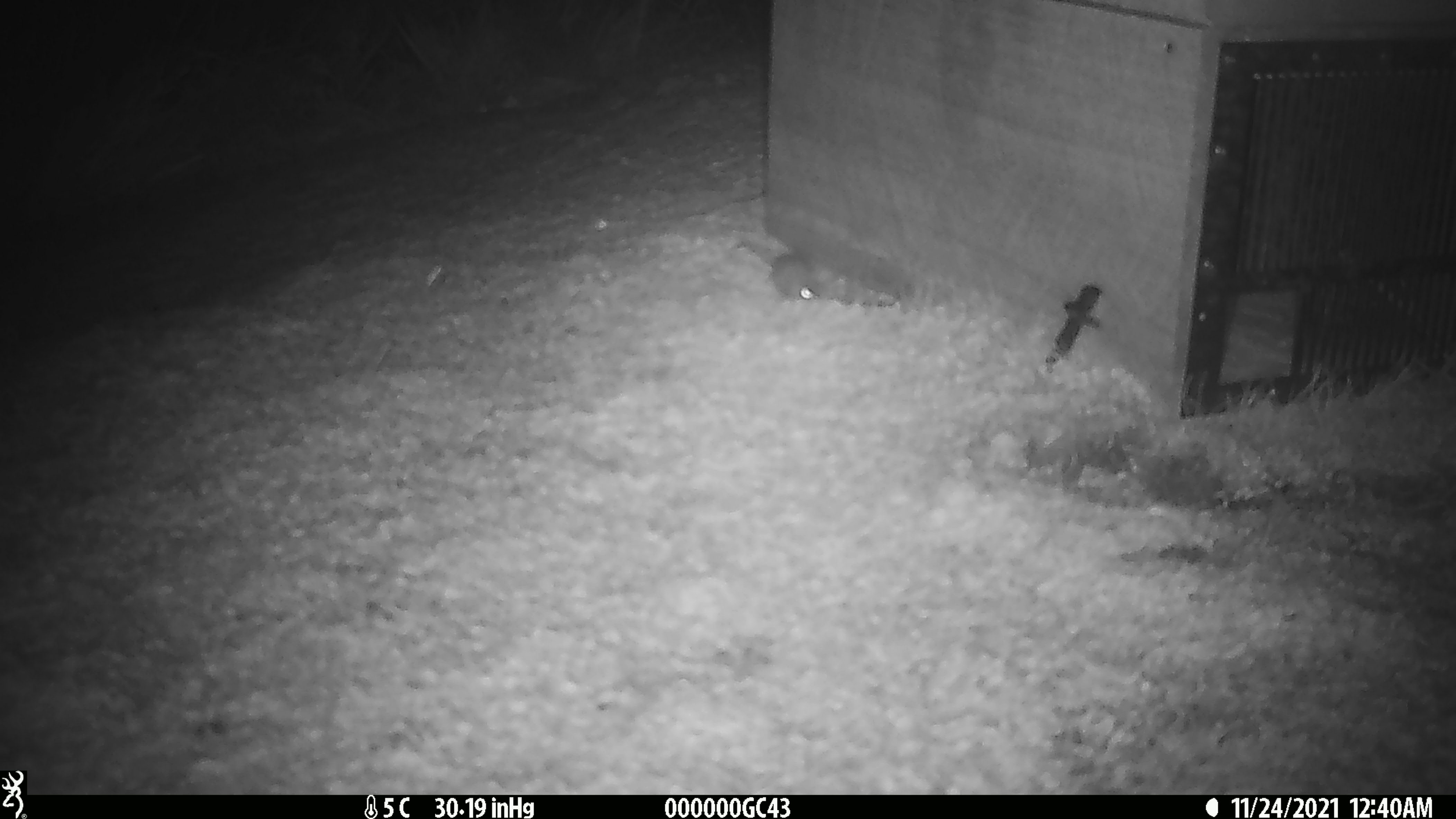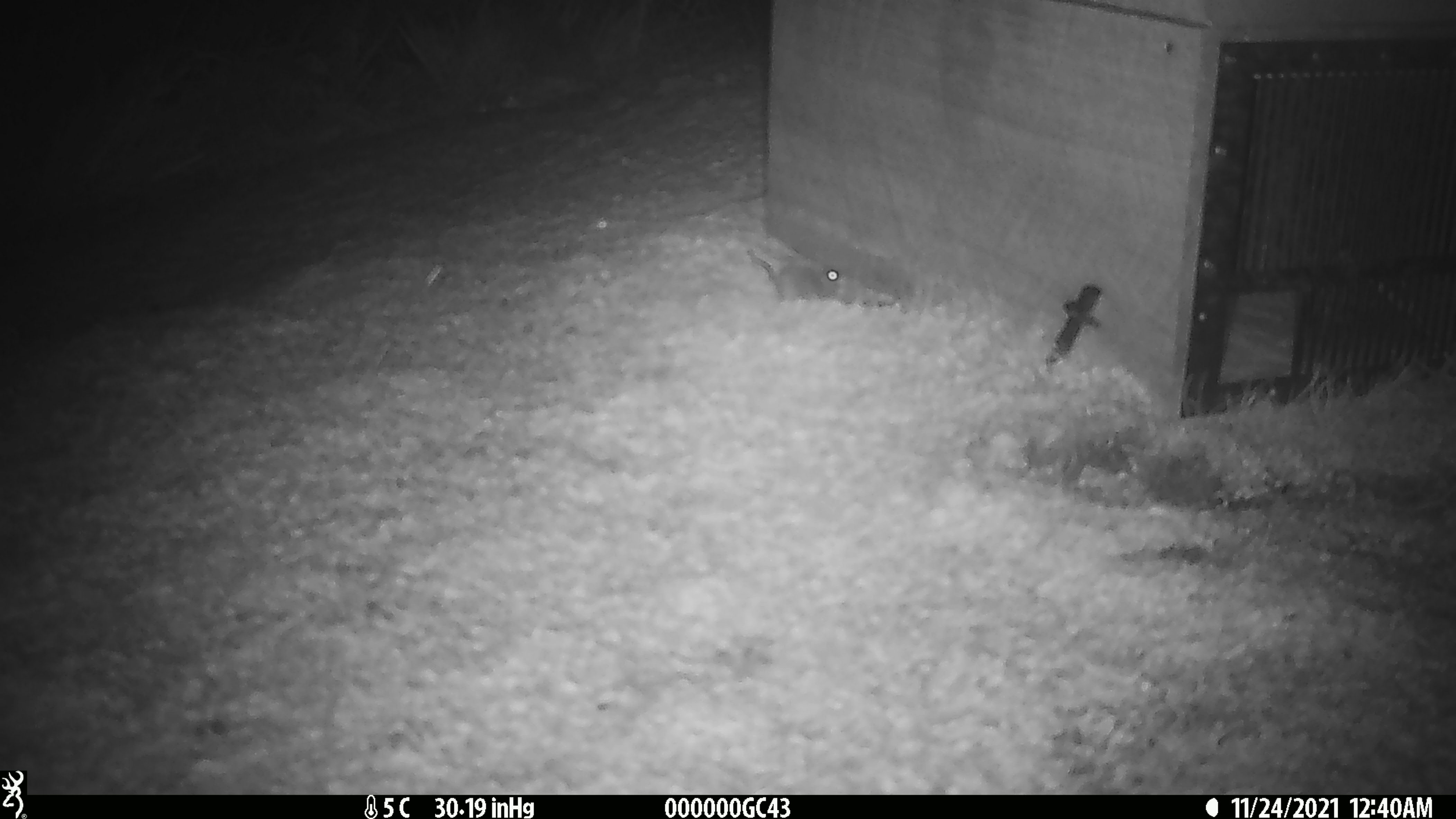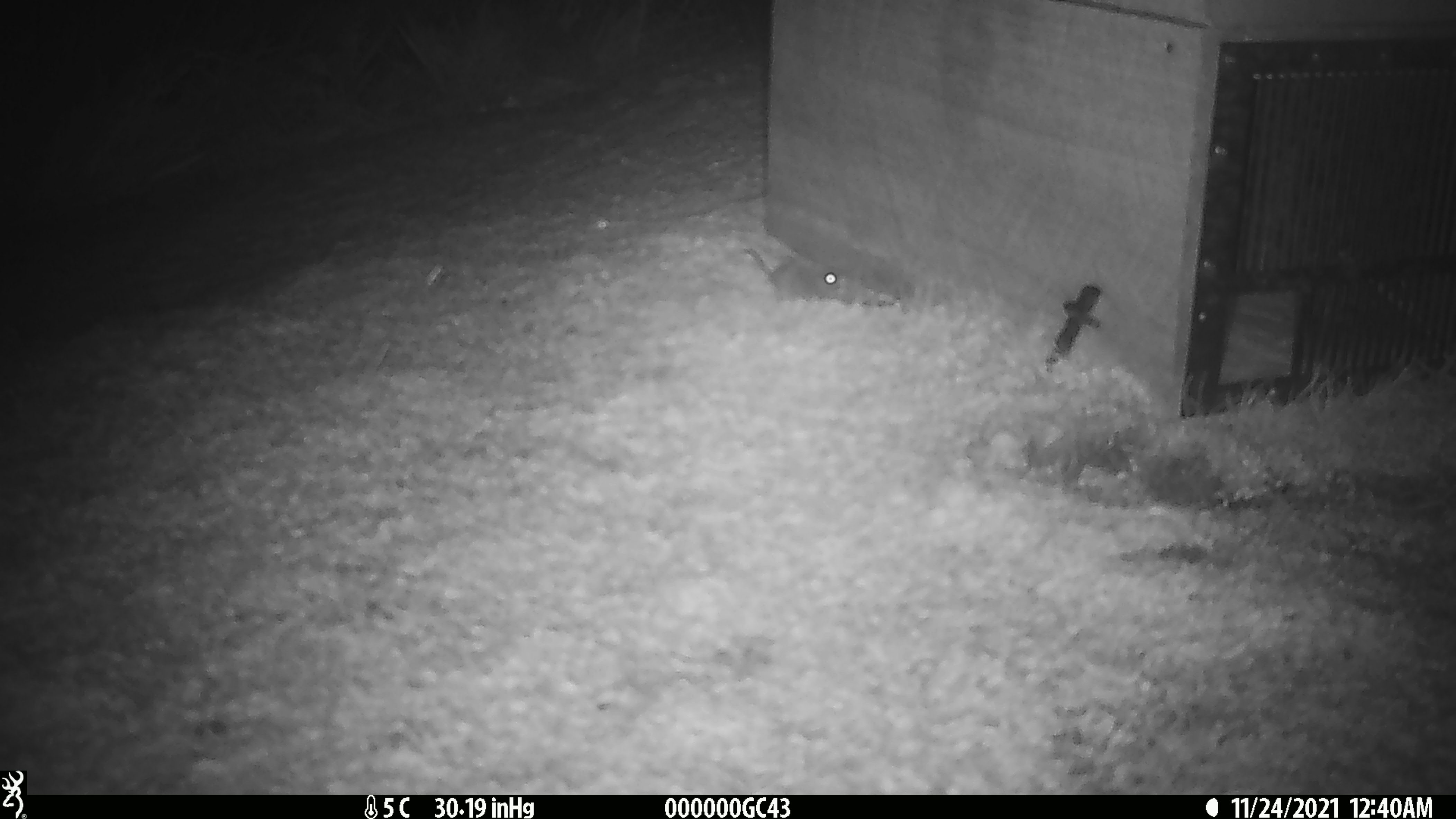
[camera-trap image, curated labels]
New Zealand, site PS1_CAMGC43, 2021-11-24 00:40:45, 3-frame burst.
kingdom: Animalia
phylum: Chordata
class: Mammalia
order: Rodentia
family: Muridae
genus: Mus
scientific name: Mus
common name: mouse